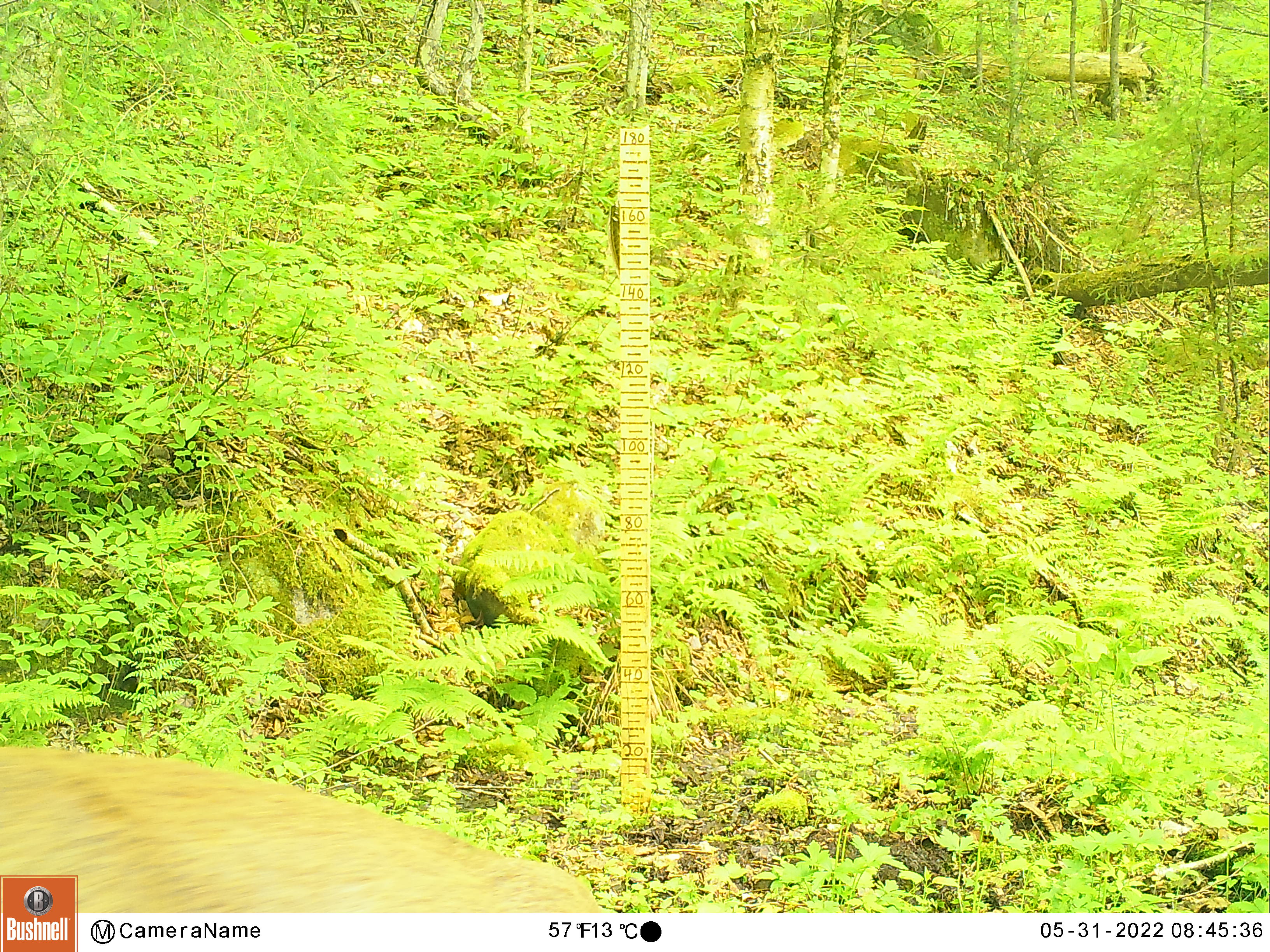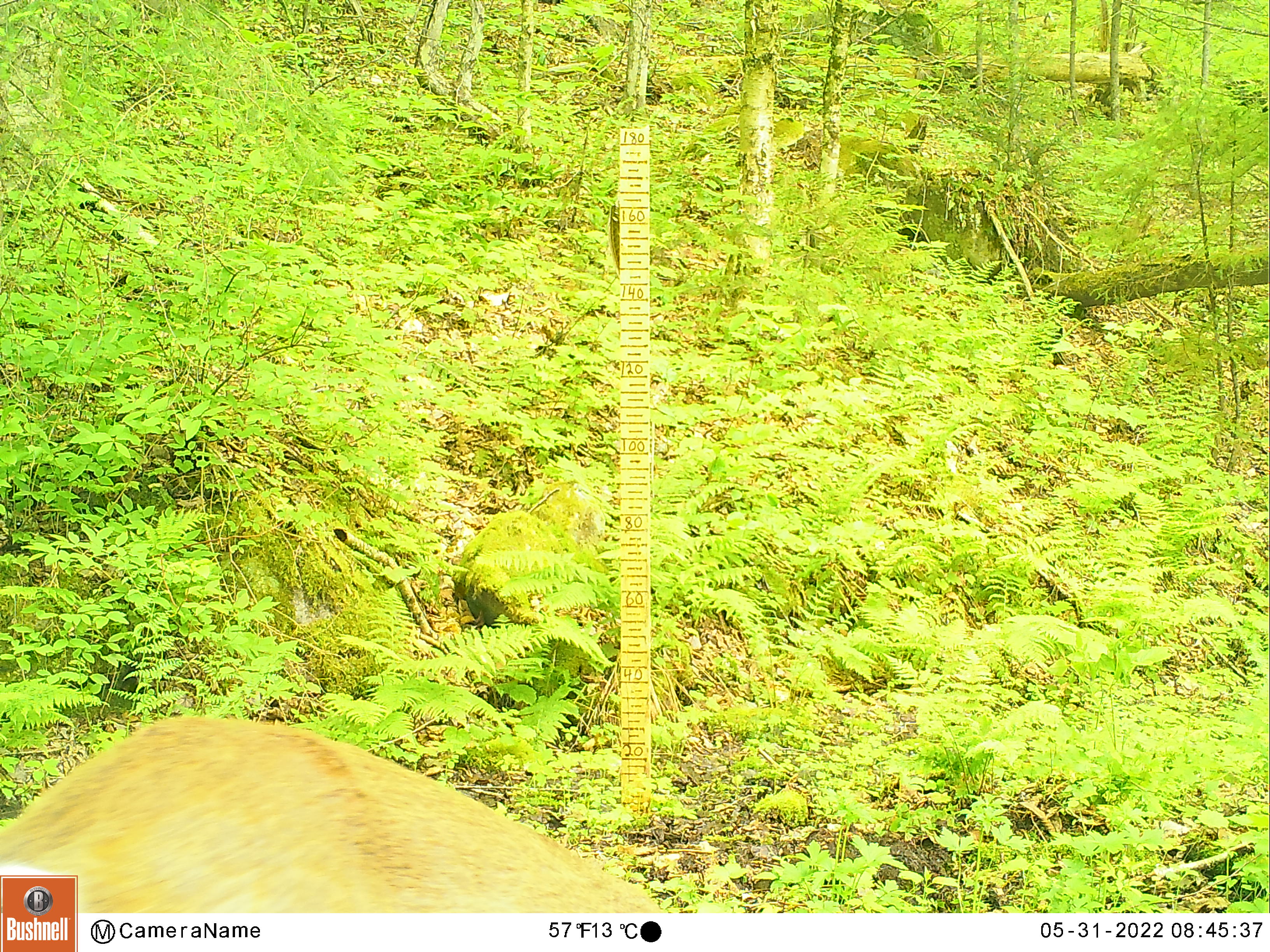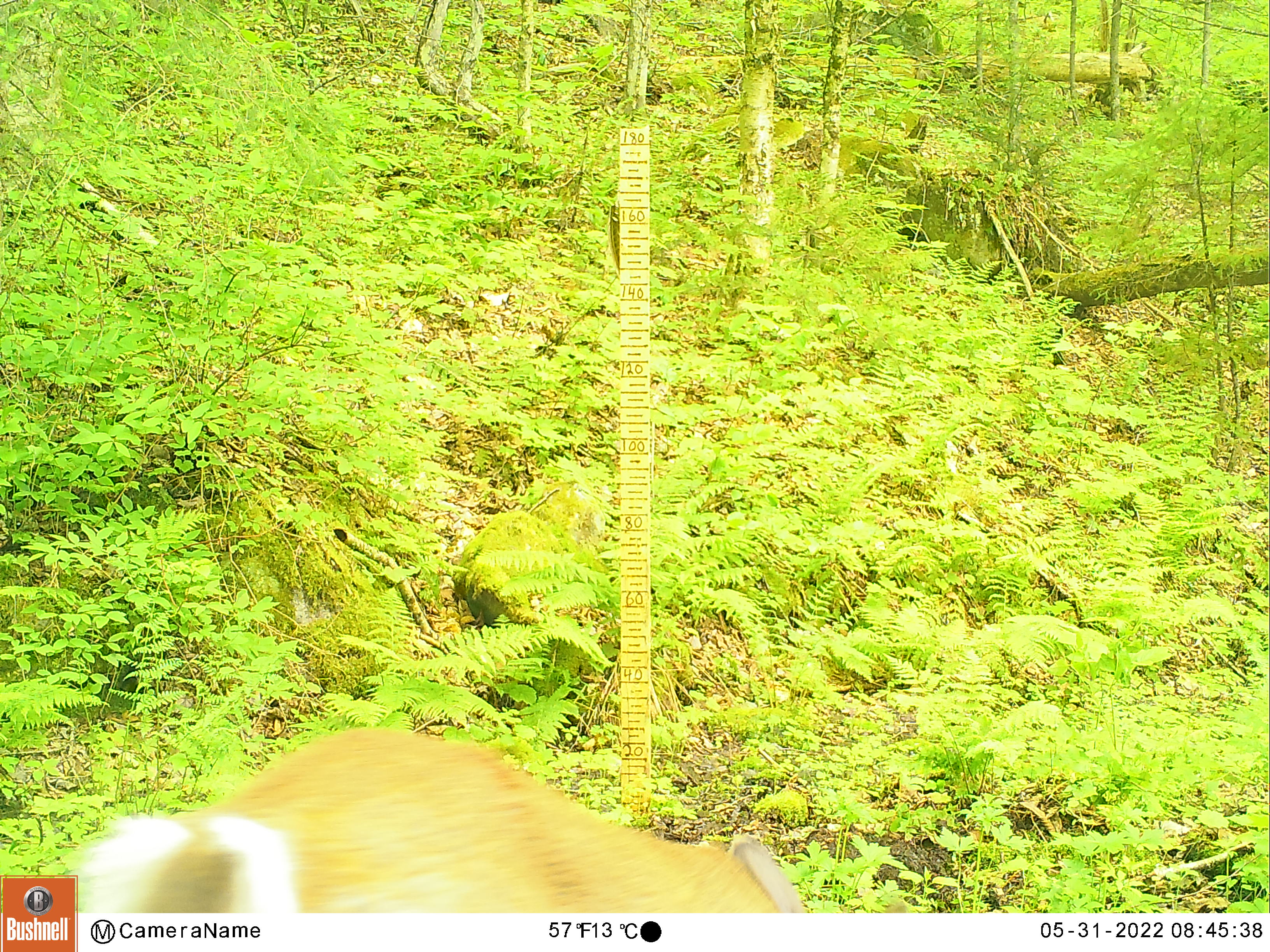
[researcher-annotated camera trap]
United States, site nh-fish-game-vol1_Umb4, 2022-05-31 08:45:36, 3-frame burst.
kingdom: Animalia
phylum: Chordata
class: Mammalia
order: Artiodactyla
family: Cervidae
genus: Odocoileus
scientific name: Odocoileus virginianus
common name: white-tailed deer